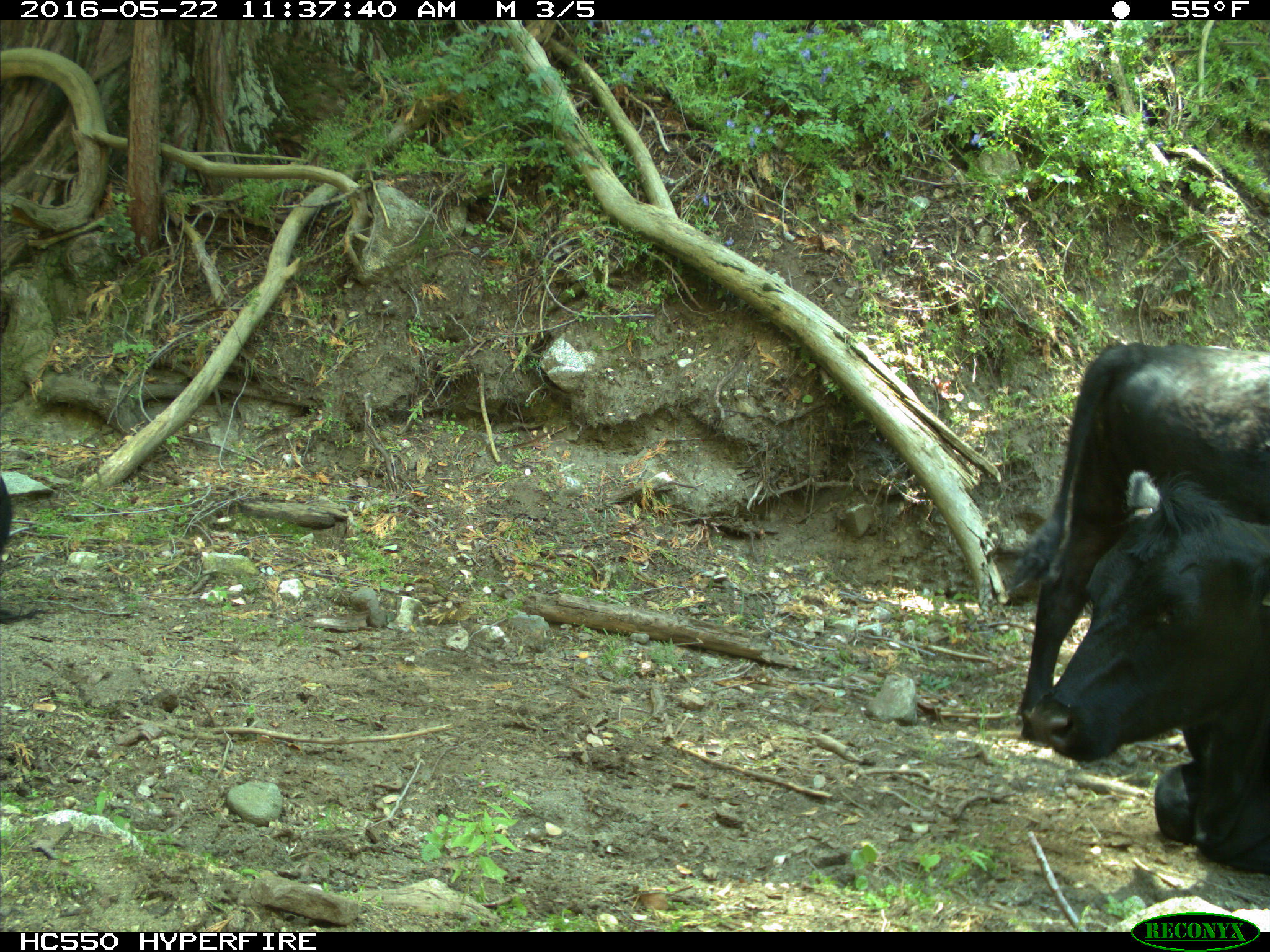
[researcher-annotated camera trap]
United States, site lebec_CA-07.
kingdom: Animalia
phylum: Chordata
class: Mammalia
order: Artiodactyla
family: Bovidae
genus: Bos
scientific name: Bos taurus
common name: domestic cow